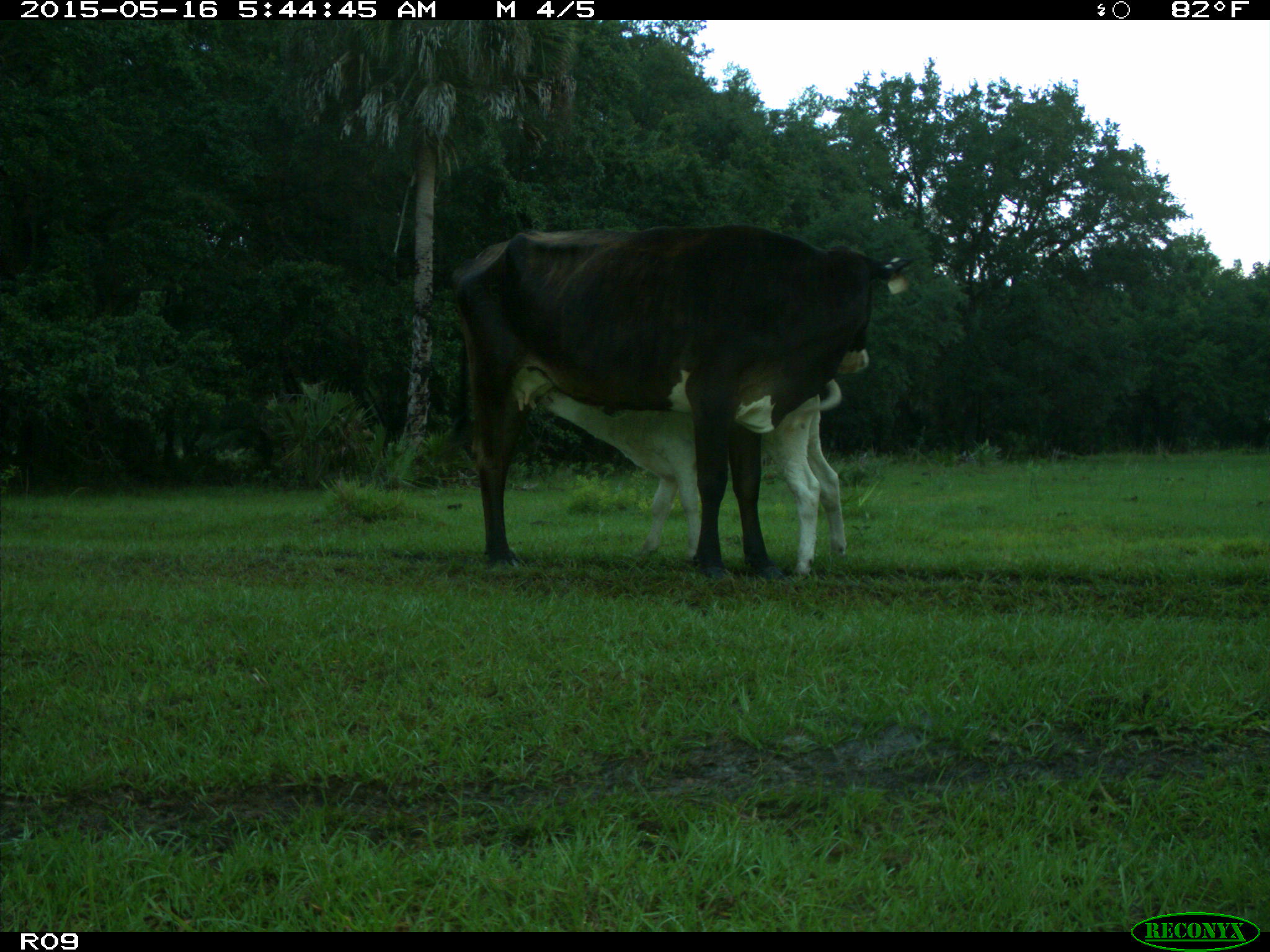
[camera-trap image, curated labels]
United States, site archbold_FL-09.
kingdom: Animalia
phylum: Chordata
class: Mammalia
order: Artiodactyla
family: Bovidae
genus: Bos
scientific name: Bos taurus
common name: domestic cow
Bos taurus (domestic cow).